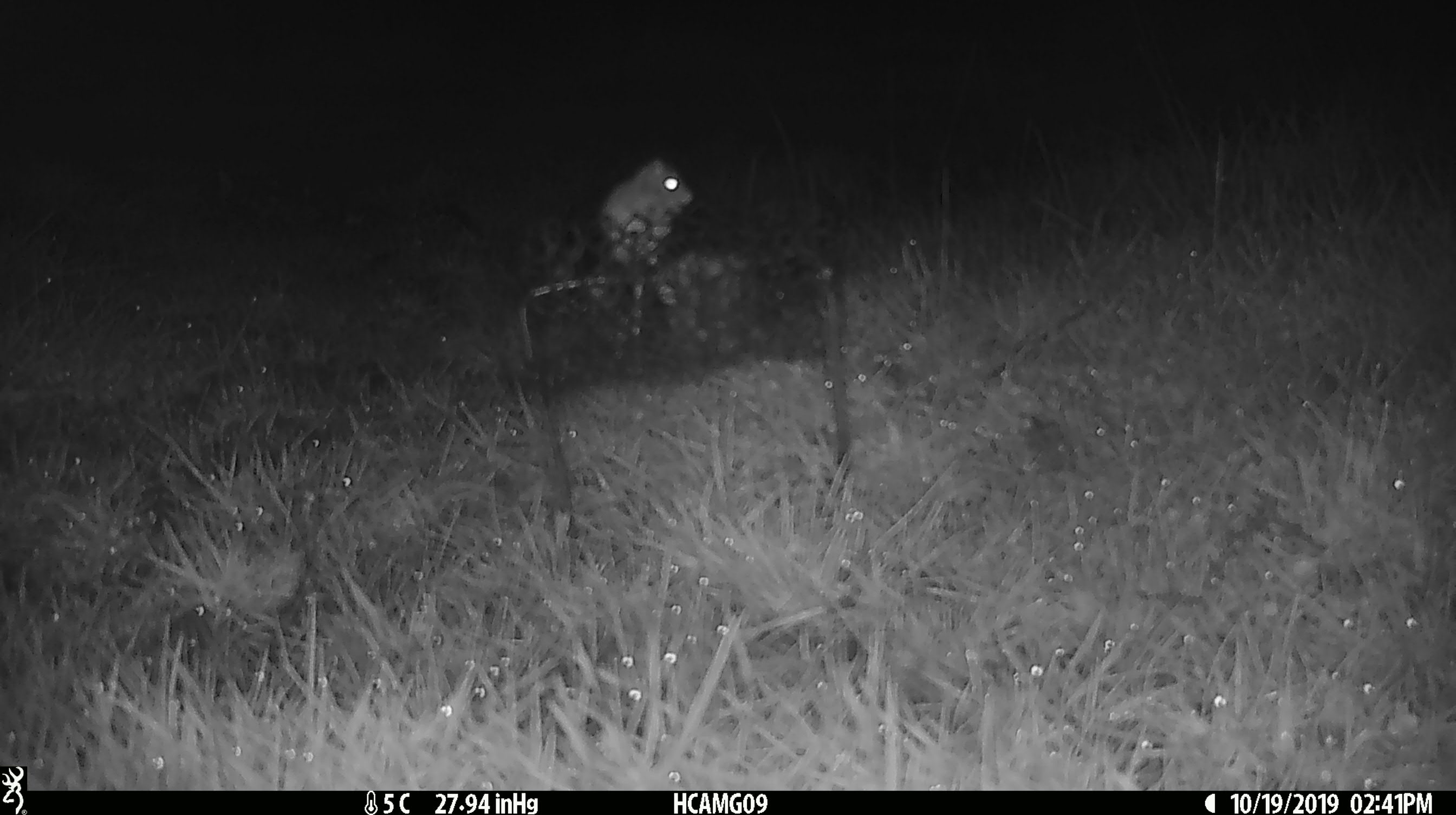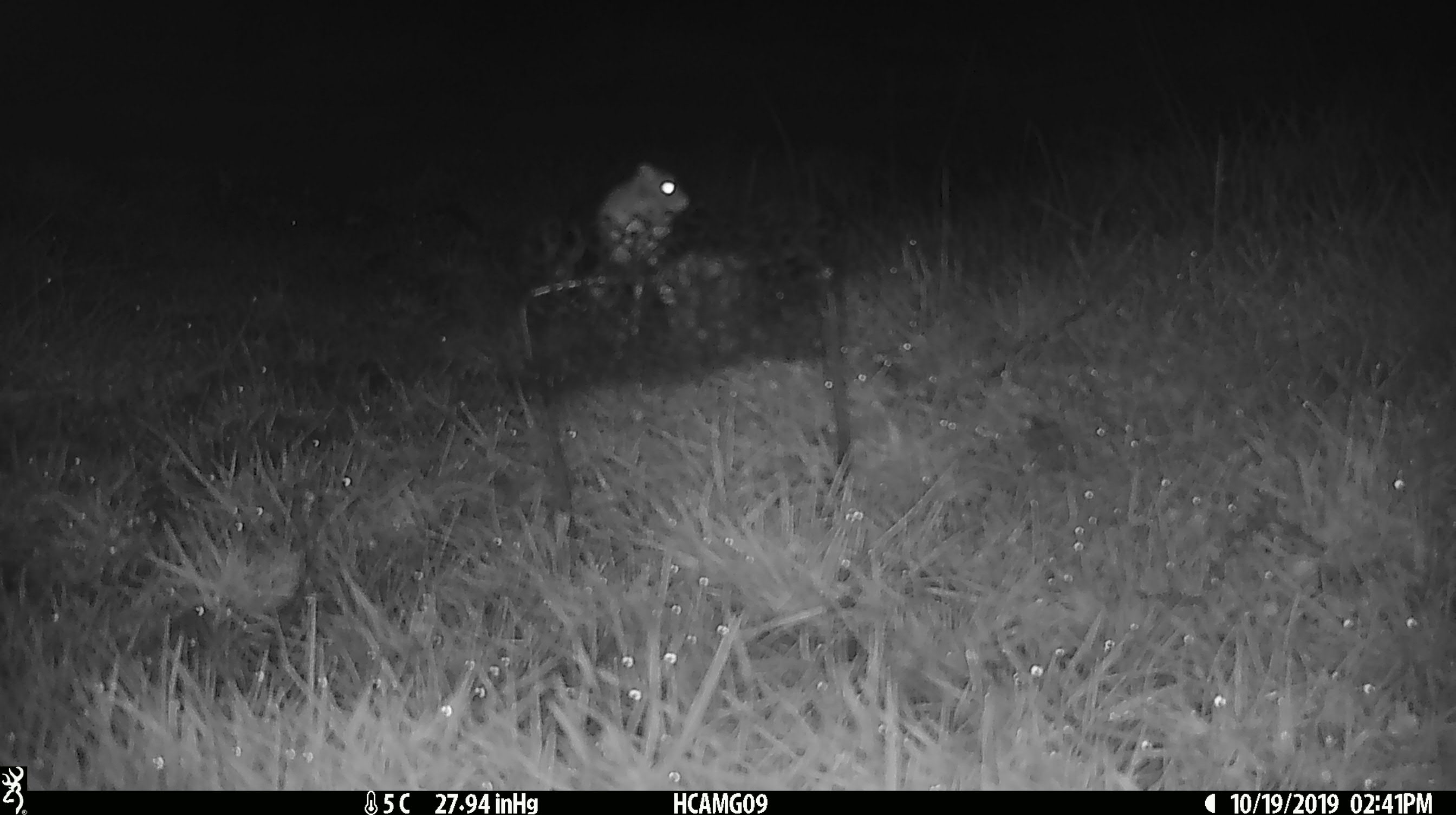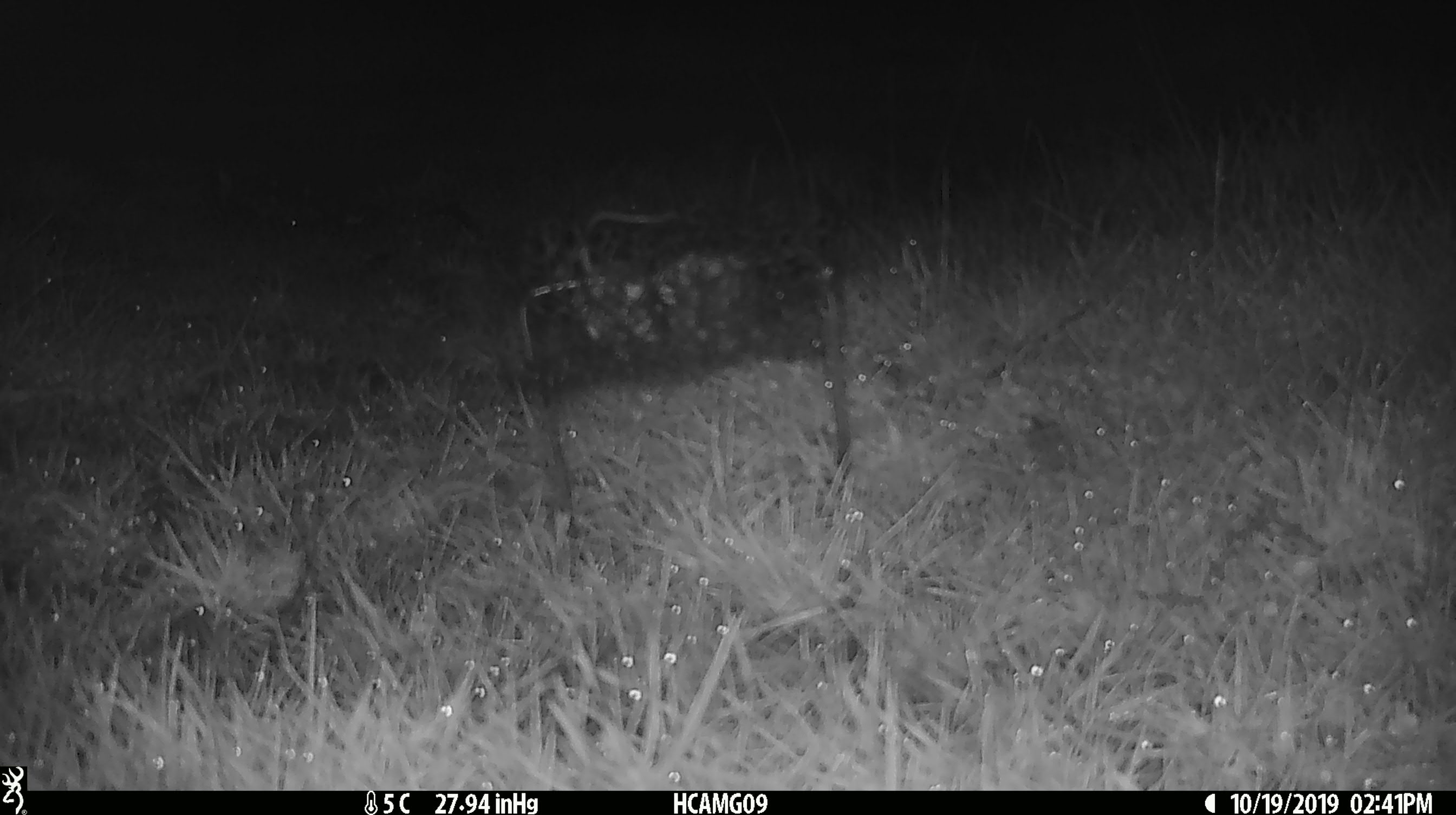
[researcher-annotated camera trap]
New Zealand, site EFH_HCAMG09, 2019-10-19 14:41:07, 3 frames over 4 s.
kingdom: Animalia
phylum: Chordata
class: Mammalia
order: Rodentia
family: Muridae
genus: Mus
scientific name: Mus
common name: mouse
Mouse (Mus).